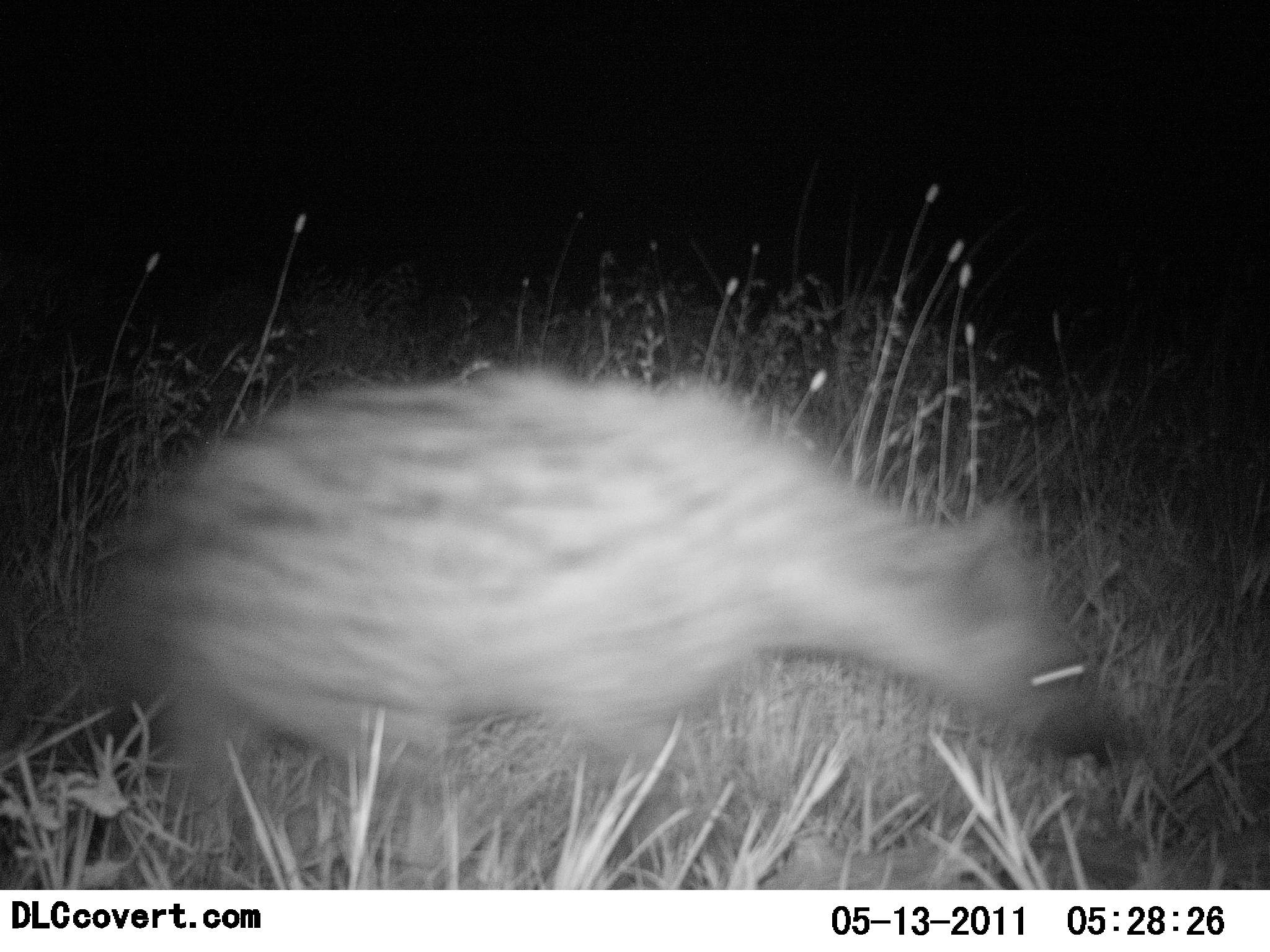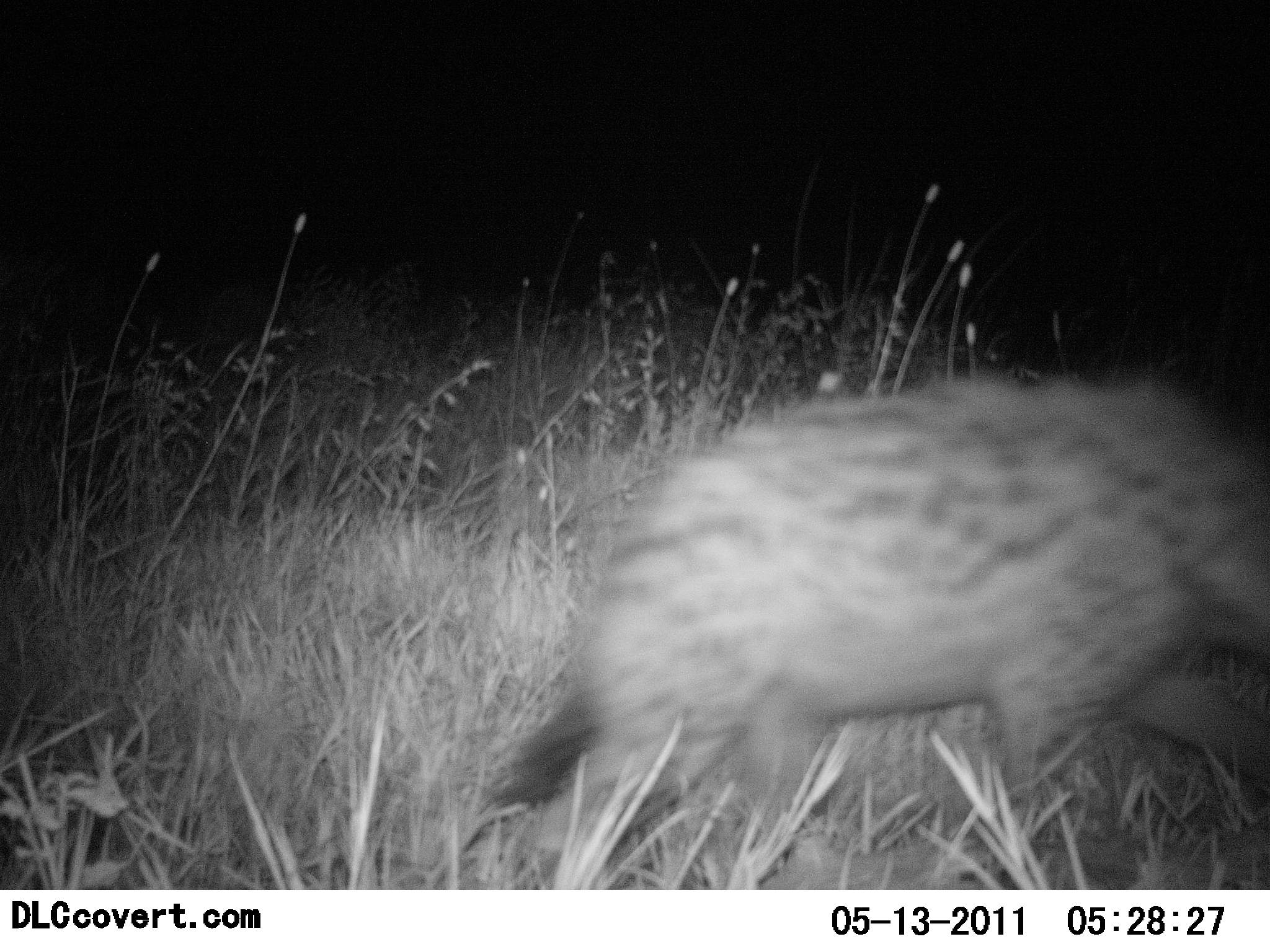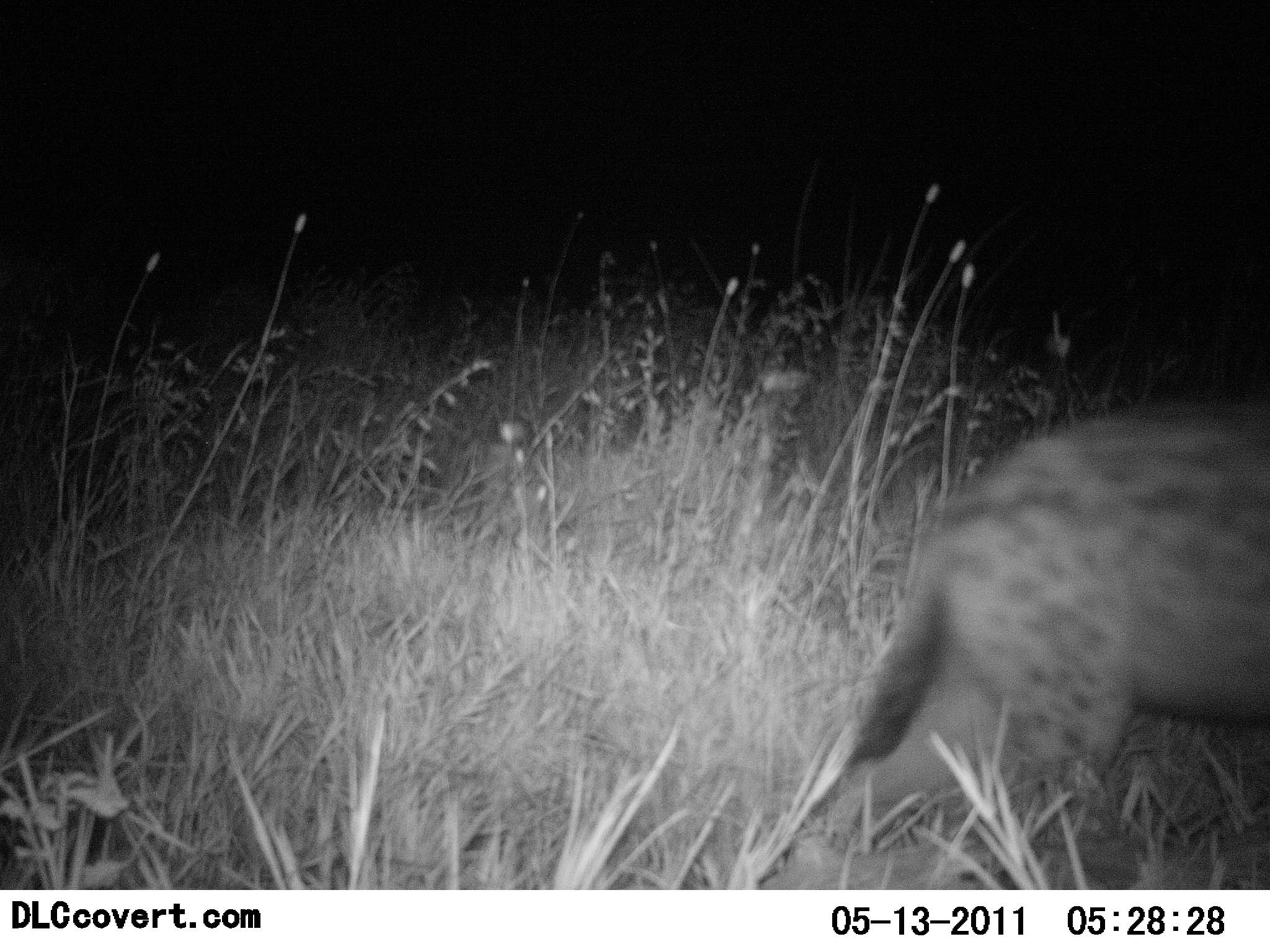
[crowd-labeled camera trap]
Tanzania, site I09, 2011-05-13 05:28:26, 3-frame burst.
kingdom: Animalia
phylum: Chordata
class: Mammalia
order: Carnivora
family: Hyaenidae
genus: Crocuta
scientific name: Crocuta crocuta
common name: spotted hyena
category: hyenaspotted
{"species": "hyenaspotted (spotted hyena) (Crocuta crocuta)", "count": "1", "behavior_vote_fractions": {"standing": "0%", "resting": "0%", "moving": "100%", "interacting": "0%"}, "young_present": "0%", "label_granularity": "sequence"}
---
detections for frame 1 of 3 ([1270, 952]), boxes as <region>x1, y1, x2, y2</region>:
animal: <region>81, 356, 1128, 821</region>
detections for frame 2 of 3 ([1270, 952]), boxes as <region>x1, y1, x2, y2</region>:
animal: <region>481, 373, 1270, 890</region>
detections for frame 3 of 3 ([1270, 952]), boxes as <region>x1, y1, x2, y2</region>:
animal: <region>835, 400, 1268, 859</region>